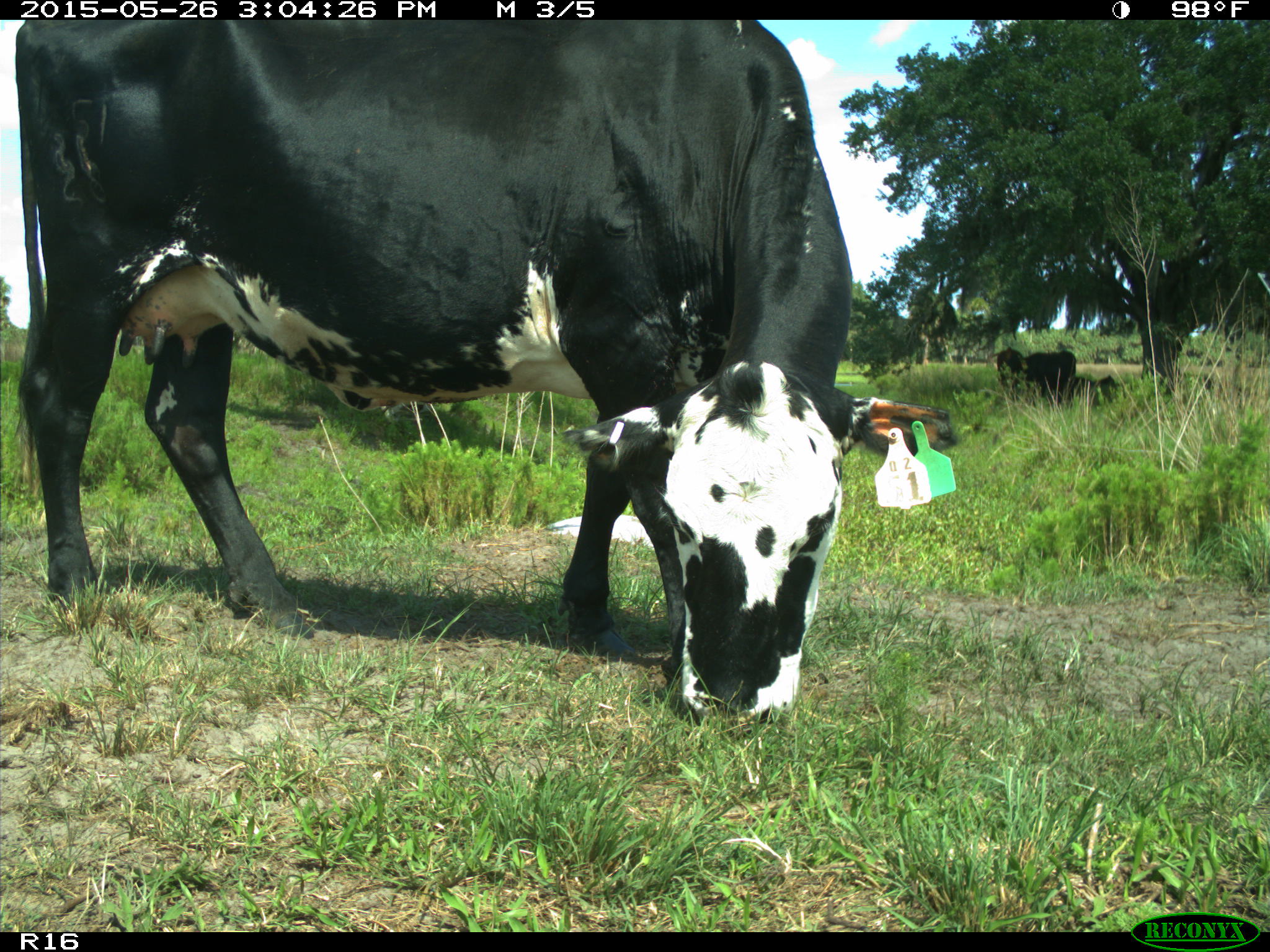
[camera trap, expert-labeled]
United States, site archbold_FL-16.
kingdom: Animalia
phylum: Chordata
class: Mammalia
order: Artiodactyla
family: Bovidae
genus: Bos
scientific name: Bos taurus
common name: domestic cow